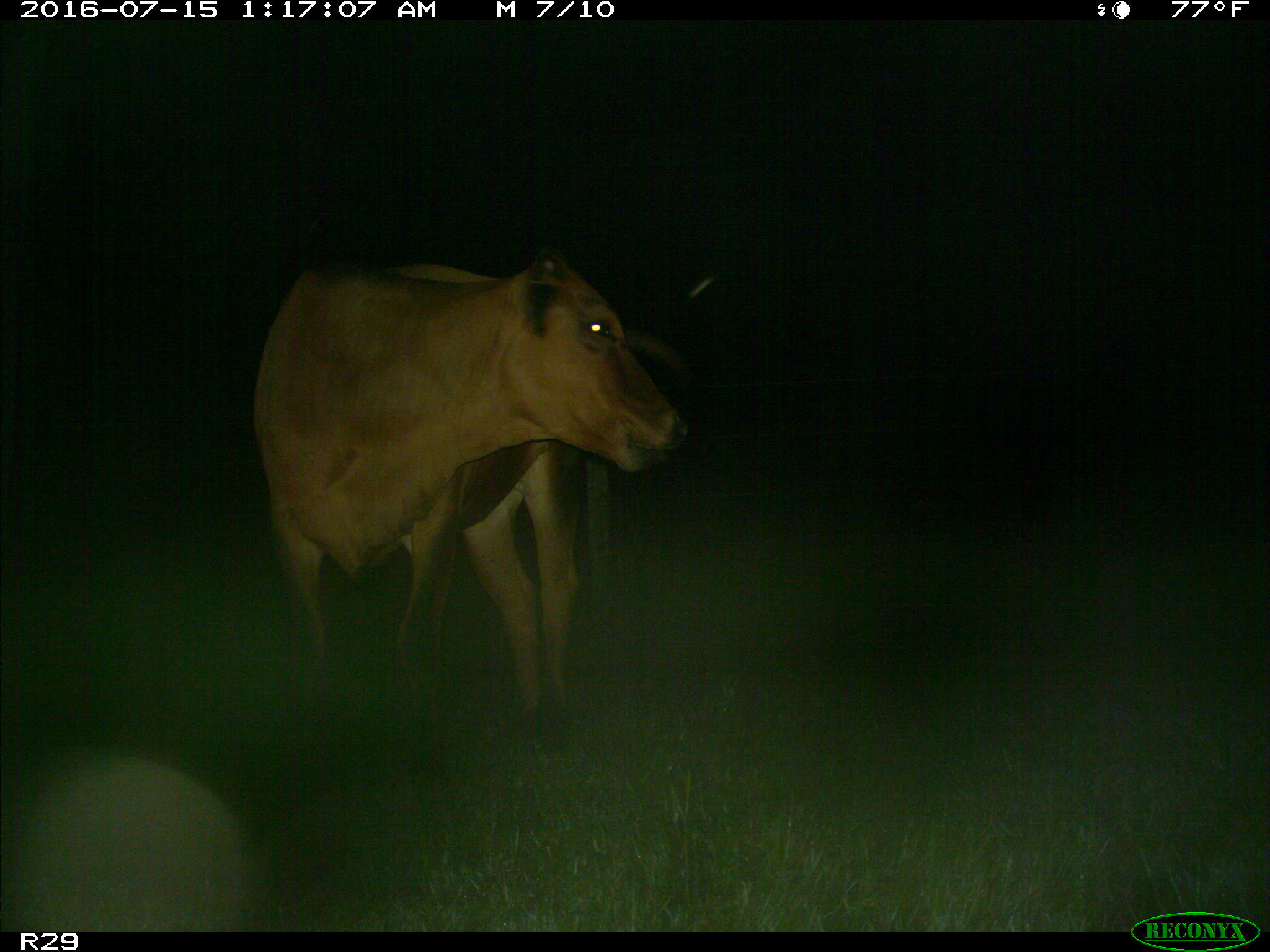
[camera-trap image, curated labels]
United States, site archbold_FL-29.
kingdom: Animalia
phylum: Chordata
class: Mammalia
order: Artiodactyla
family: Bovidae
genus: Bos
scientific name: Bos taurus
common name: domestic cow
Bos taurus (domestic cow).